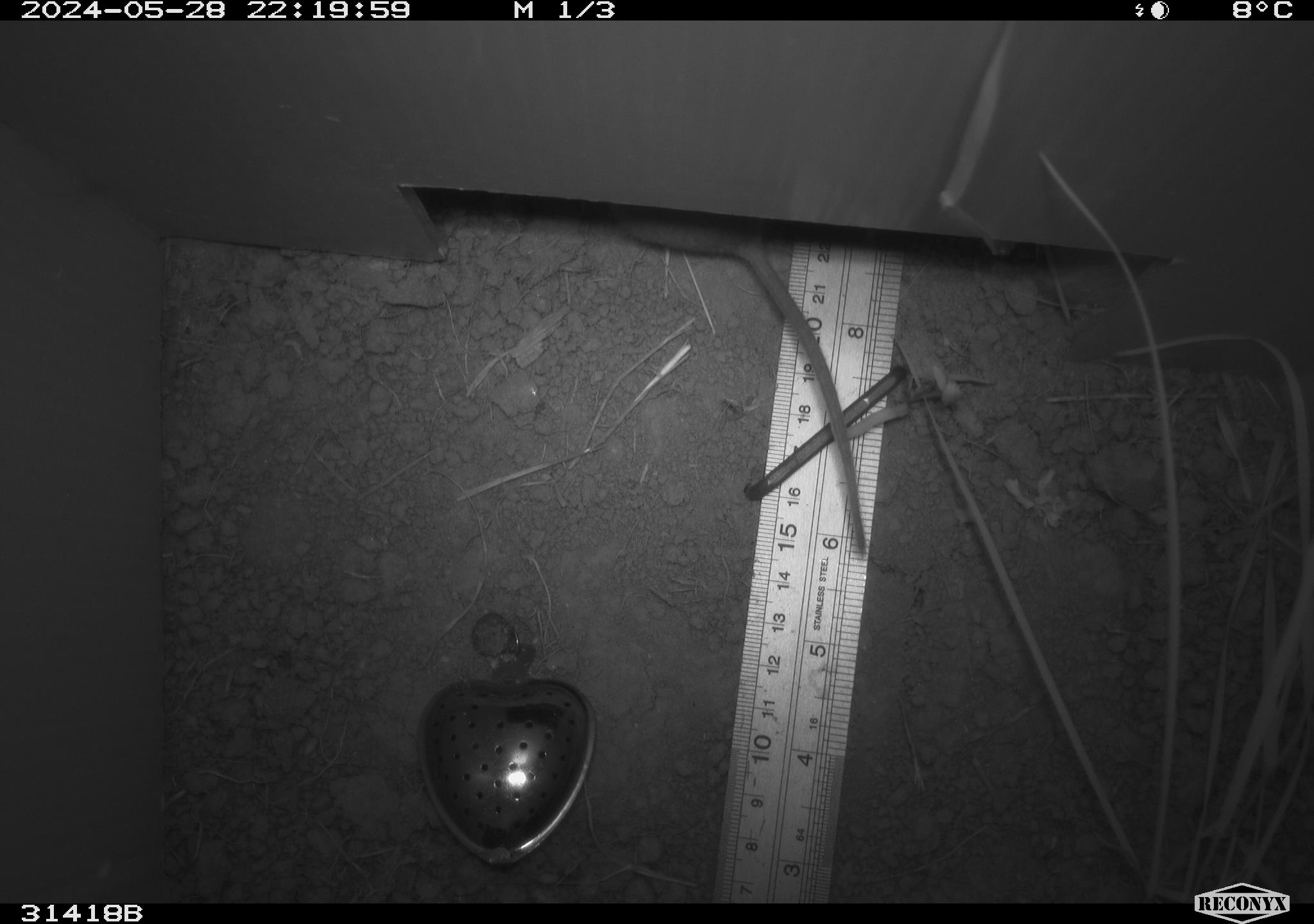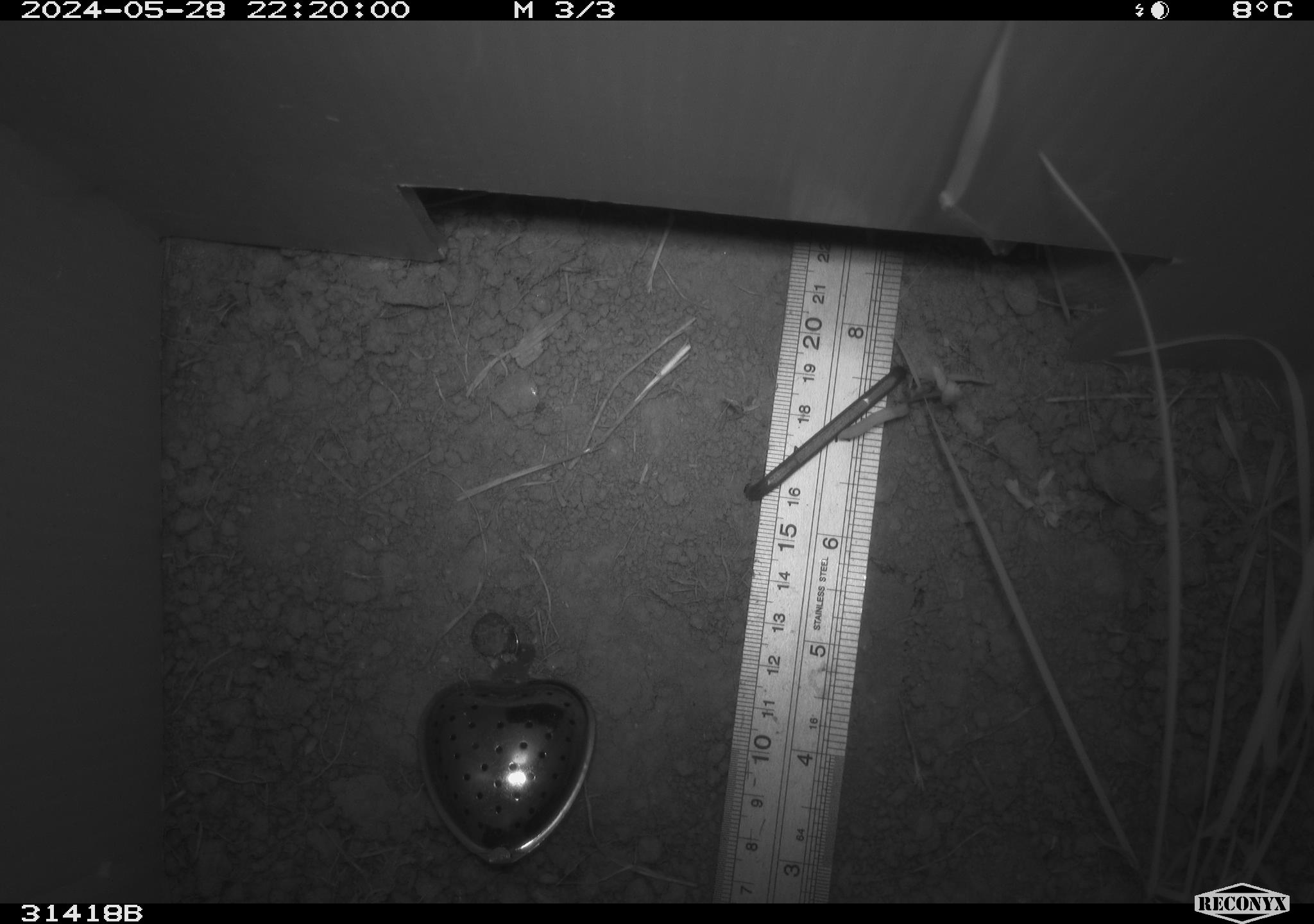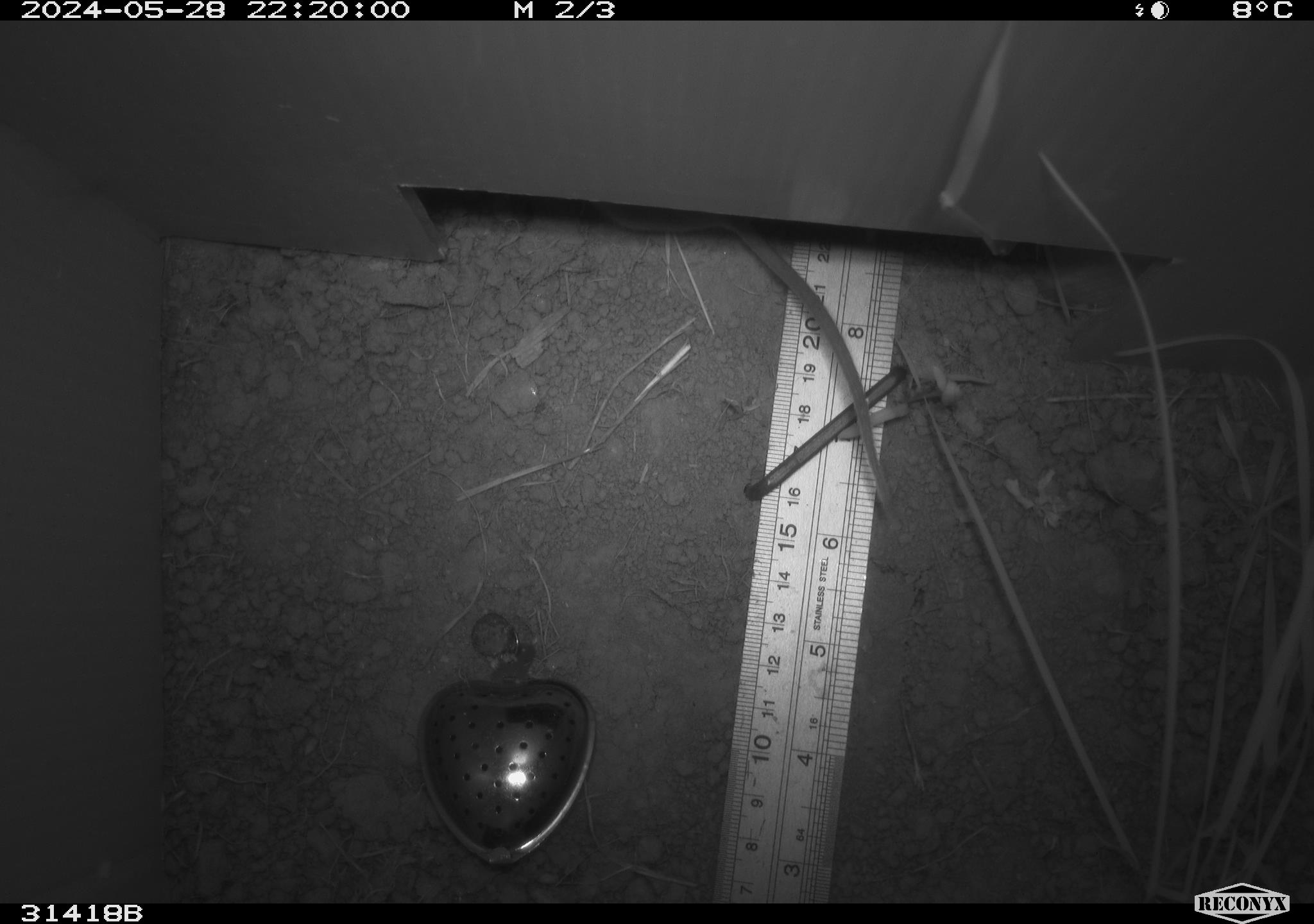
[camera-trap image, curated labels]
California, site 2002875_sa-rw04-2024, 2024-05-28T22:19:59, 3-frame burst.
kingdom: Animalia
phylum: Chordata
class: Mammalia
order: Rodentia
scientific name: Rodentia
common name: rodent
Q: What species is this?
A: Rodent (Rodentia).